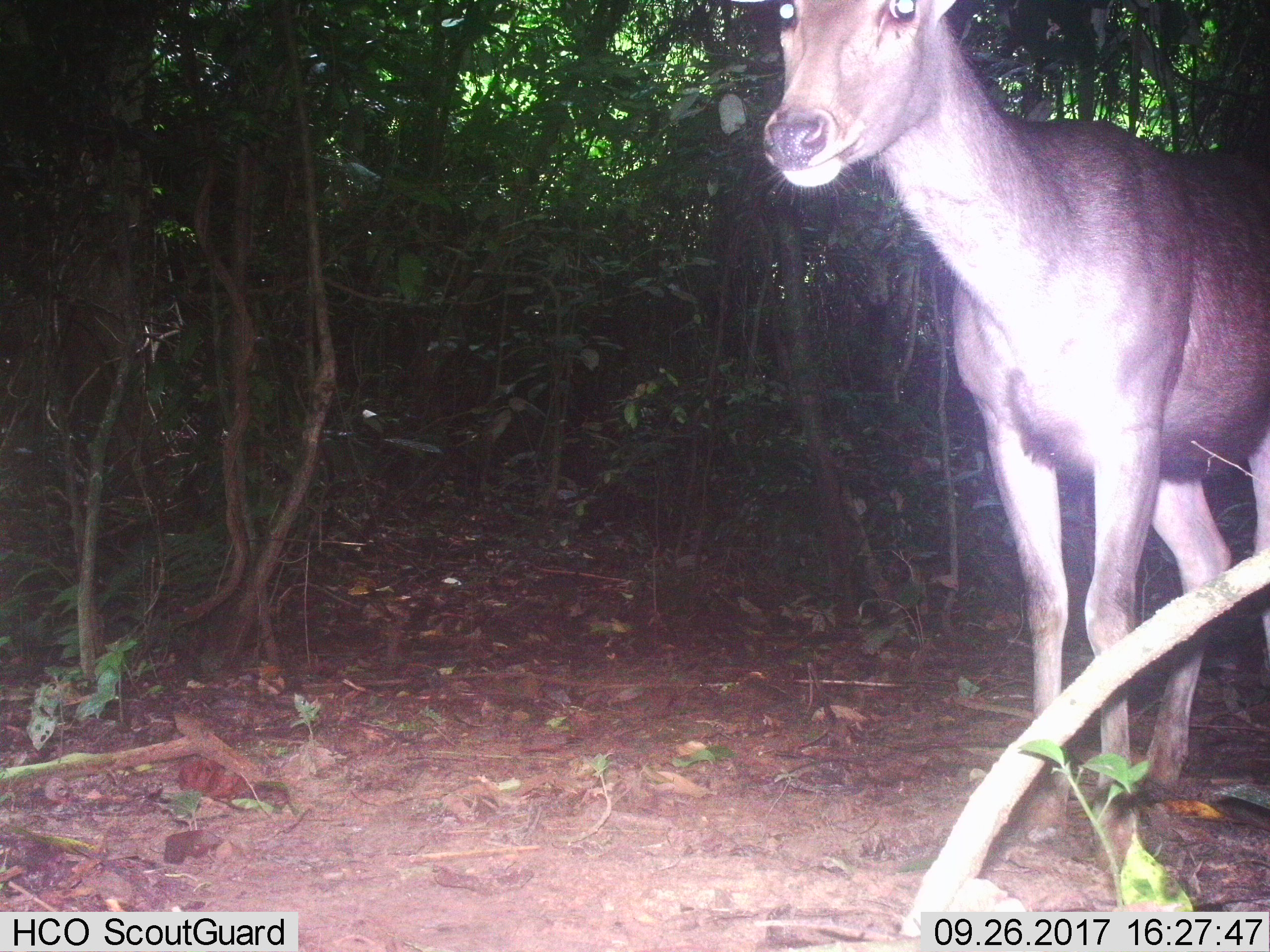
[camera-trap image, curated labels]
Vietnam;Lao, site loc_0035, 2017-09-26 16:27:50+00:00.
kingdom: Animalia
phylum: Chordata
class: Mammalia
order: Artiodactyla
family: Cervidae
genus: Rusa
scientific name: Rusa unicolor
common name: sambar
Sambar (Rusa unicolor). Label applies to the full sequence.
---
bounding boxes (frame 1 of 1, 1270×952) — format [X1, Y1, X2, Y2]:
sambar: [727, 0, 1270, 874]